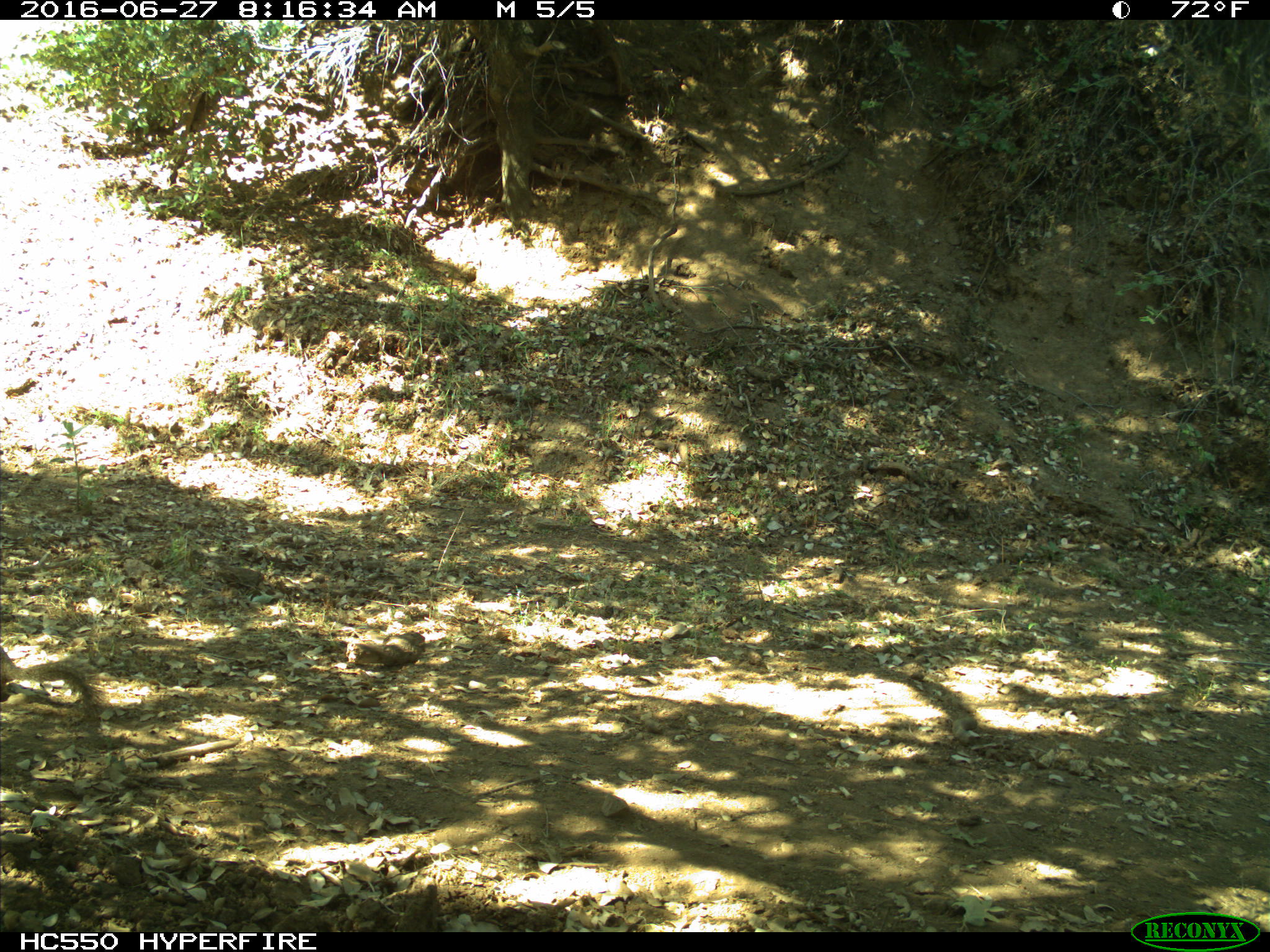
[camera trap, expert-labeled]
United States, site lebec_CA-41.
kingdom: Animalia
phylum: Chordata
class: Mammalia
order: Rodentia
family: Sciuridae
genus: Otospermophilus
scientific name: Otospermophilus beecheyi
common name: california ground squirrel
Otospermophilus beecheyi (california ground squirrel).